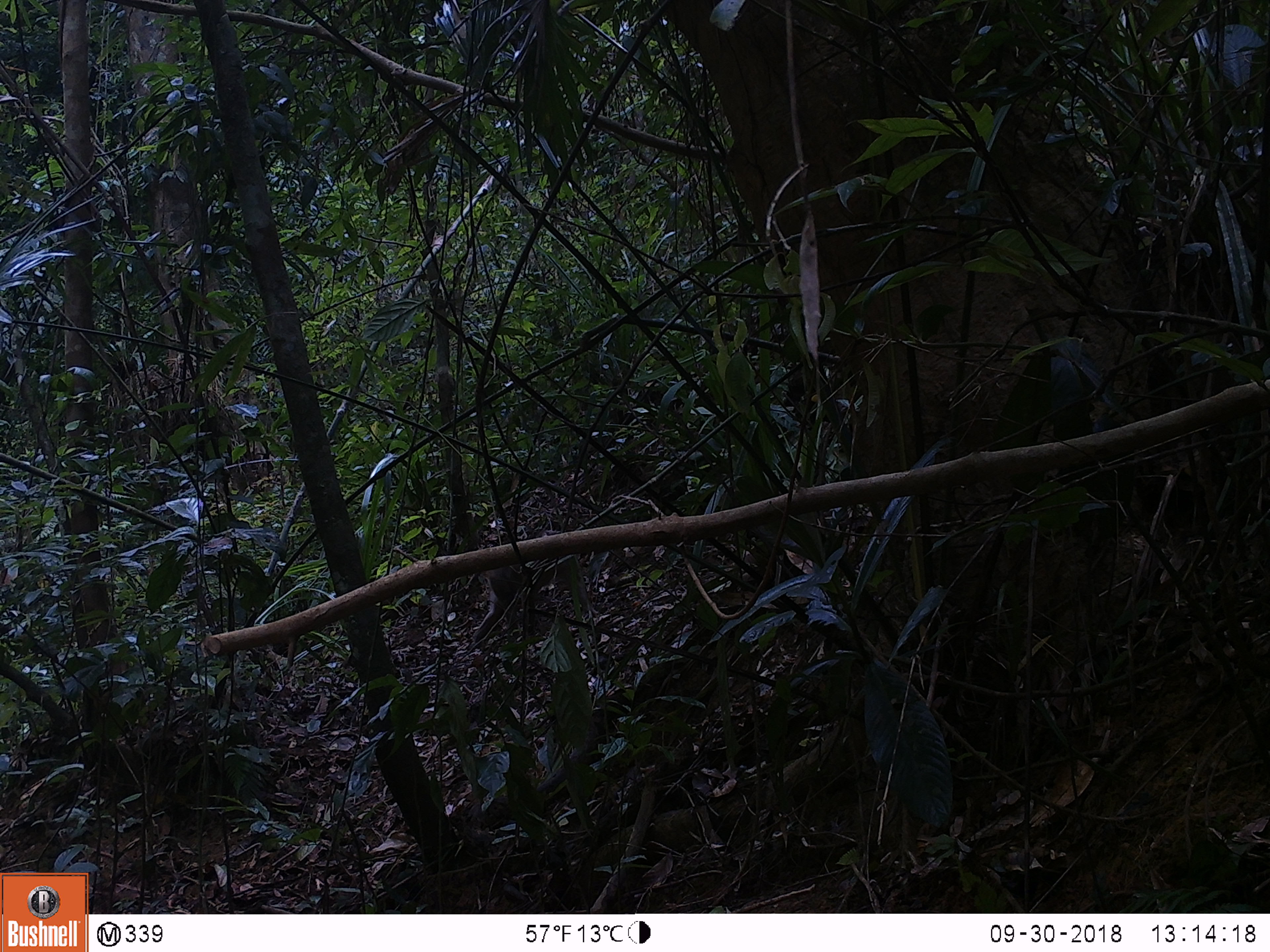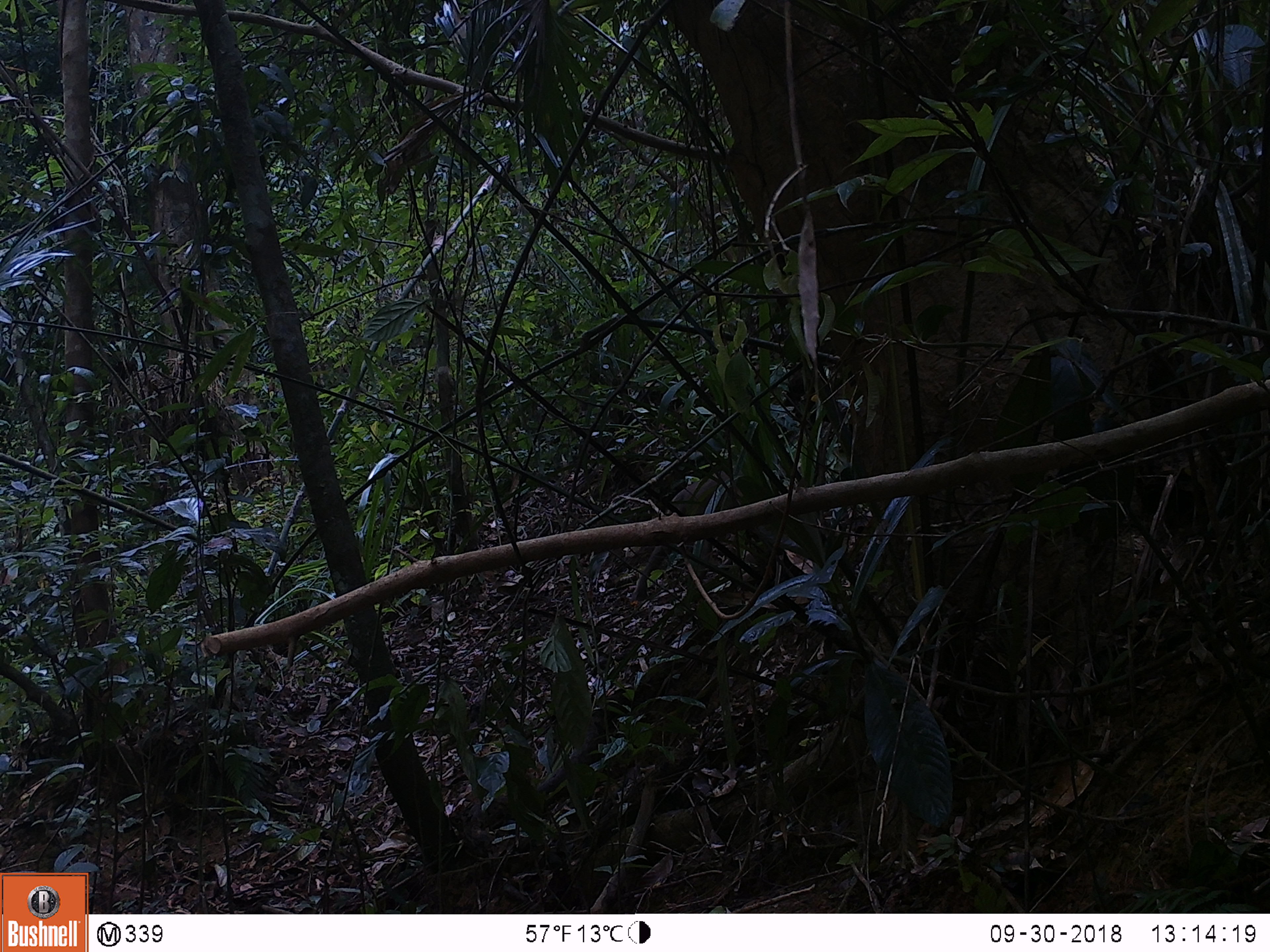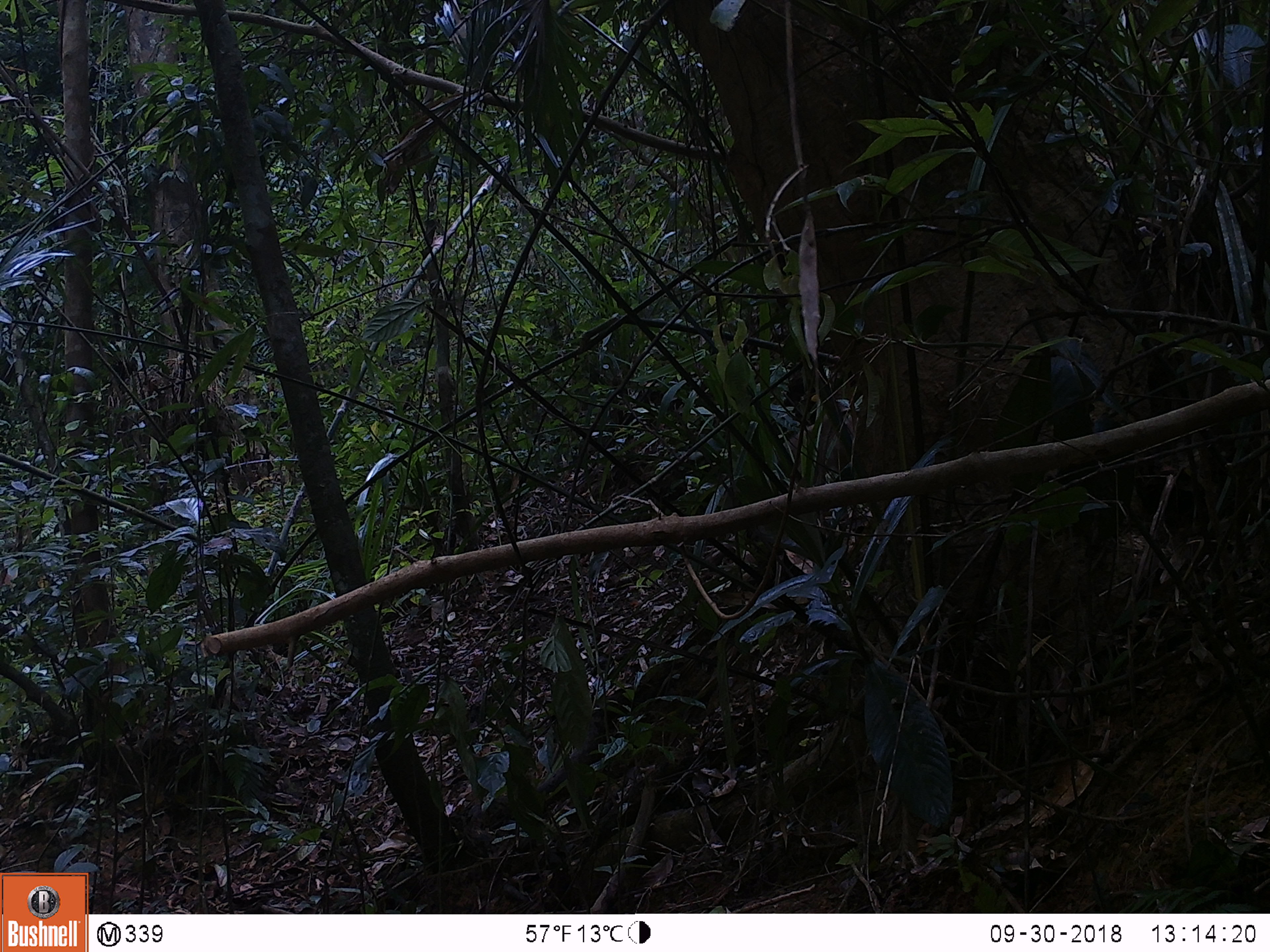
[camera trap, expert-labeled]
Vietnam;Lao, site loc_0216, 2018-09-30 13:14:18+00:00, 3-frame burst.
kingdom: Animalia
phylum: Chordata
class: Mammalia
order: Primates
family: Cercopithecidae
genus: Macaca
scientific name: Macaca nemestrina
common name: pig-tailed macaque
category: pig tailed macaque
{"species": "pig tailed macaque (pig-tailed macaque) (Macaca nemestrina)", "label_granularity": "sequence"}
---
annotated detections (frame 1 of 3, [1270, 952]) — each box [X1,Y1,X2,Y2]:
pig tailed macaque: [471,553,597,642]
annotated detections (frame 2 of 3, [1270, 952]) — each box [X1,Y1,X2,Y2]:
pig tailed macaque: [633,468,742,601]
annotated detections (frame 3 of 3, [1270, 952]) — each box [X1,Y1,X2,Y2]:
pig tailed macaque: [705,414,858,564]